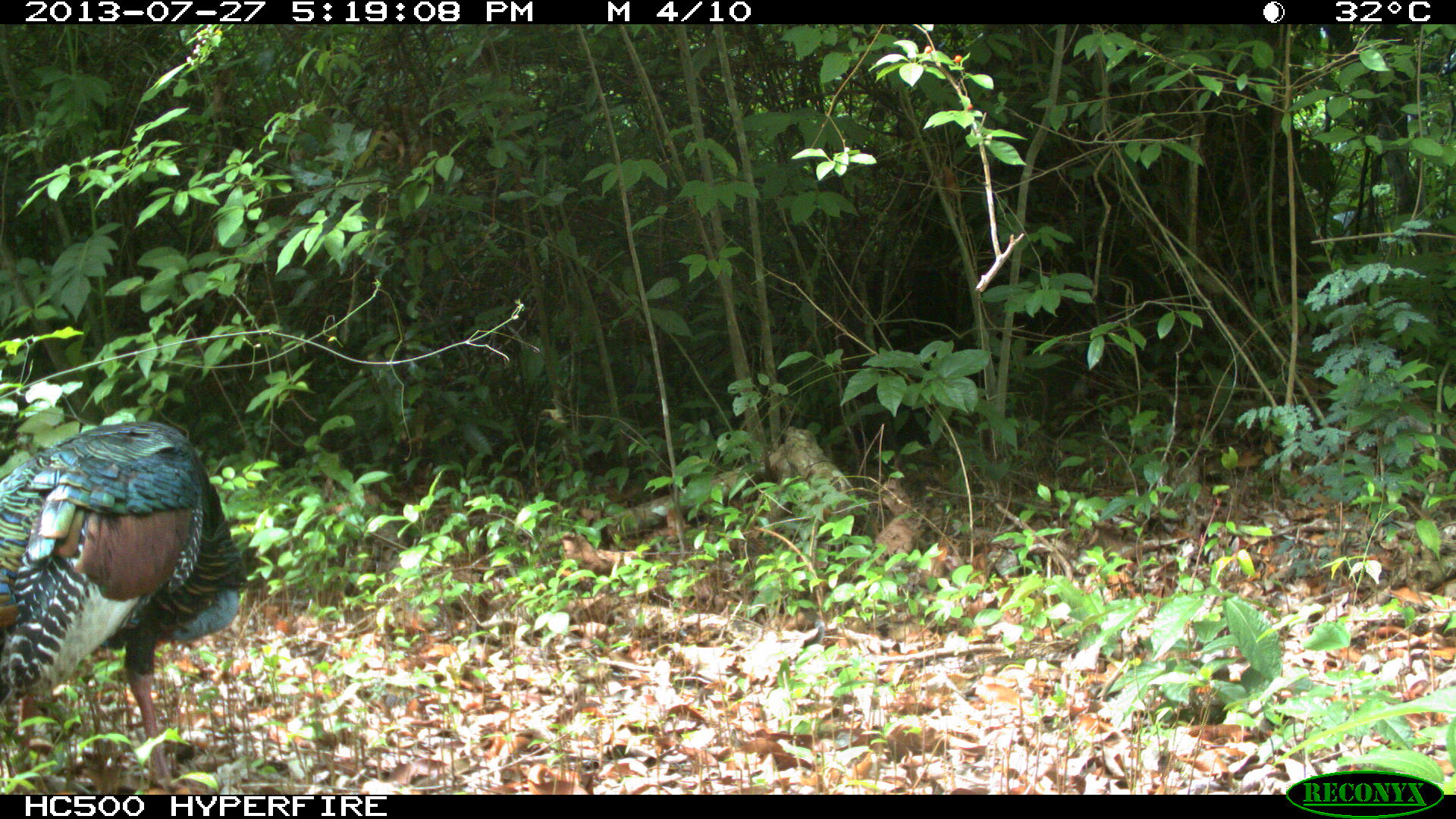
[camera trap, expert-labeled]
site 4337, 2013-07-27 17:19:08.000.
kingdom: Animalia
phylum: Chordata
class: Aves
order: Galliformes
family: Phasianidae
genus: Meleagris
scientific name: Meleagris ocellata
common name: ocellated turkey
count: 1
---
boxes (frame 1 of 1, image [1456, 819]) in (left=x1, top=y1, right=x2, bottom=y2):
meleagris ocellata: (left=0, top=420, right=248, bottom=785)